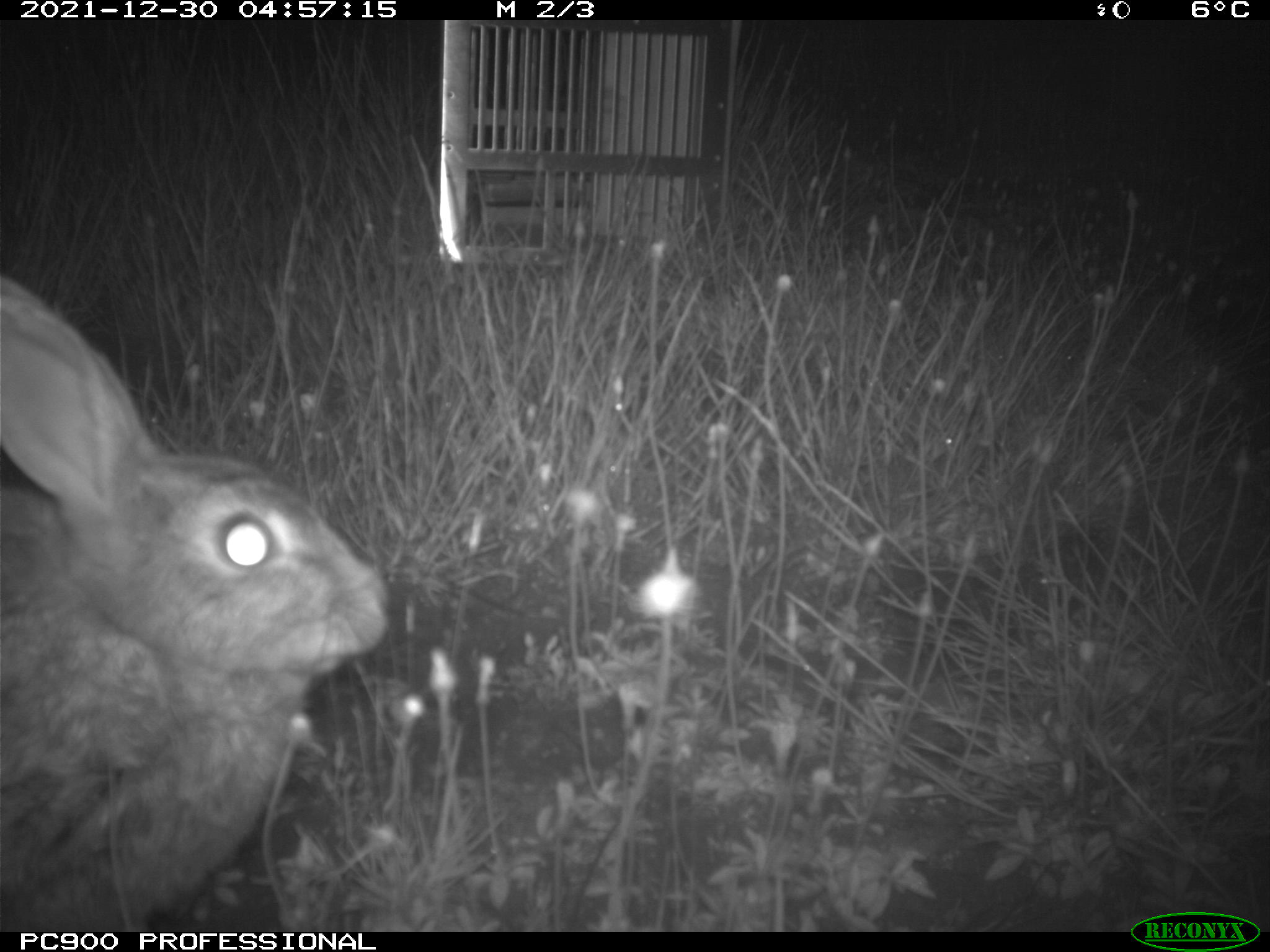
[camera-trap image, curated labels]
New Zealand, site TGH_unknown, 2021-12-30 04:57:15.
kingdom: Animalia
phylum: Chordata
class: Mammalia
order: Lagomorpha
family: Leporidae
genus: Oryctolagus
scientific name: Oryctolagus cuniculus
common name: european rabbit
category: rabbit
Rabbit (european rabbit) (Oryctolagus cuniculus).